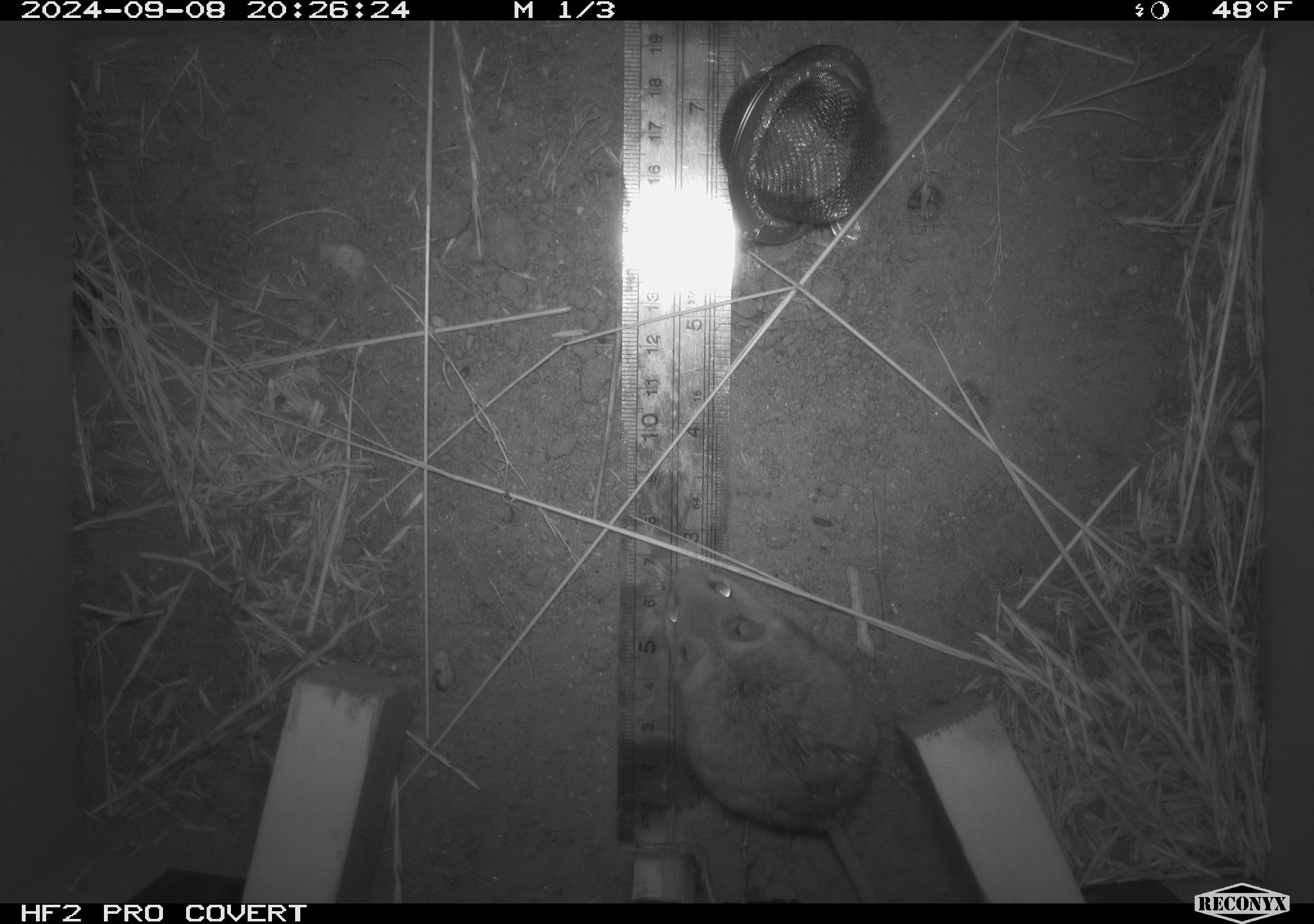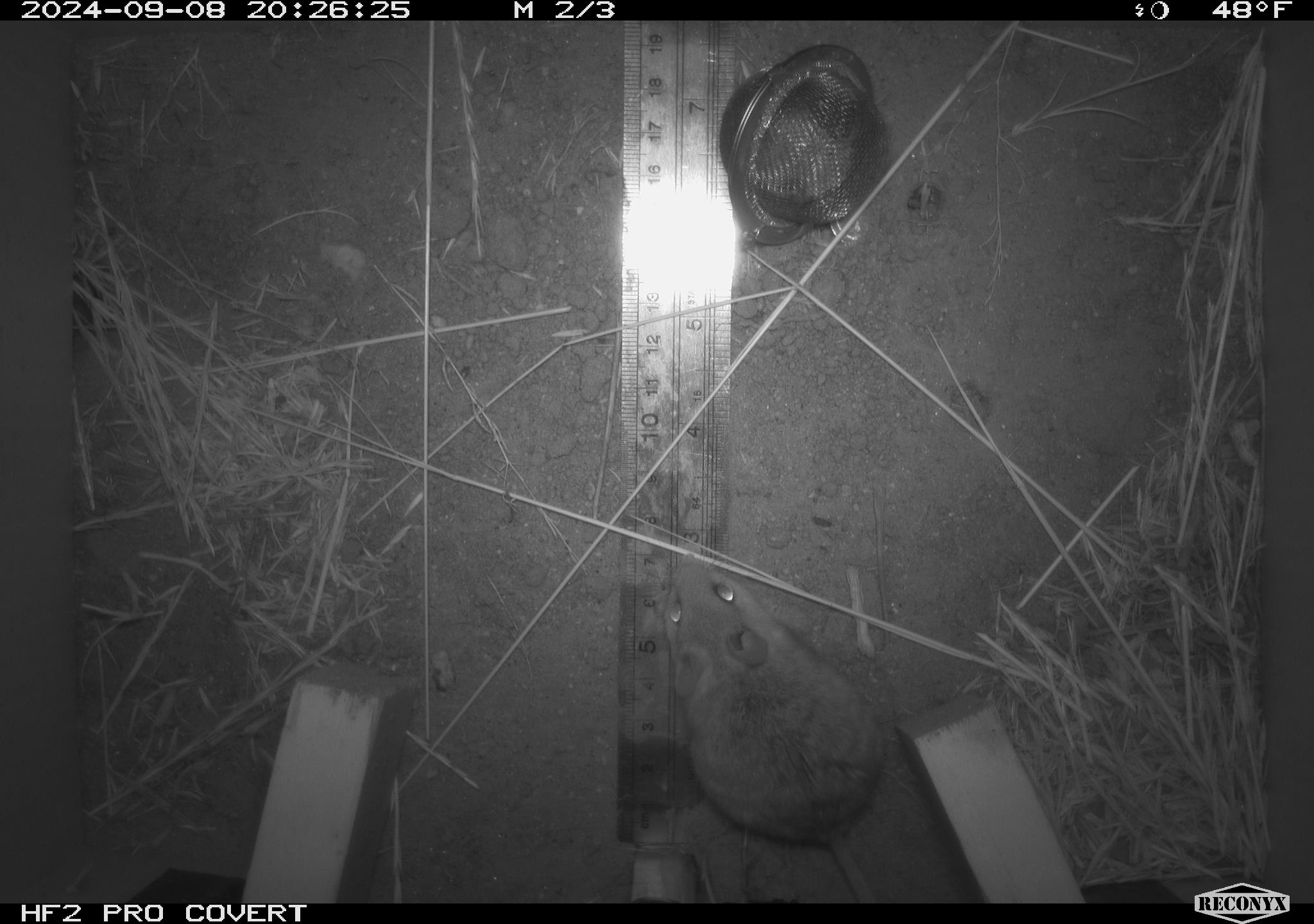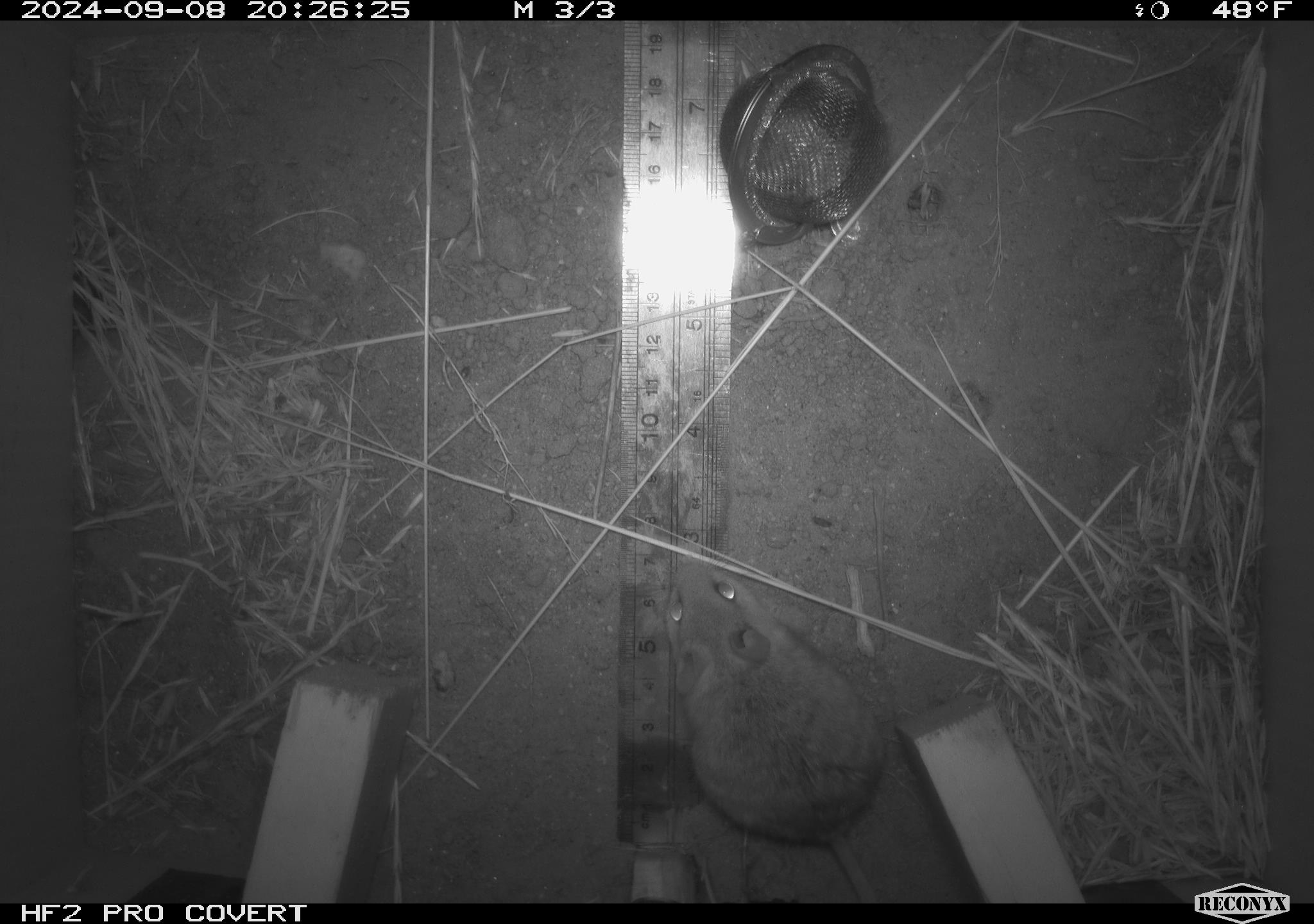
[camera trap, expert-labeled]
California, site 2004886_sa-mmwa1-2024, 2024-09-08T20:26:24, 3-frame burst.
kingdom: Animalia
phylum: Chordata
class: Mammalia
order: Rodentia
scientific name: Rodentia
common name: mouse species